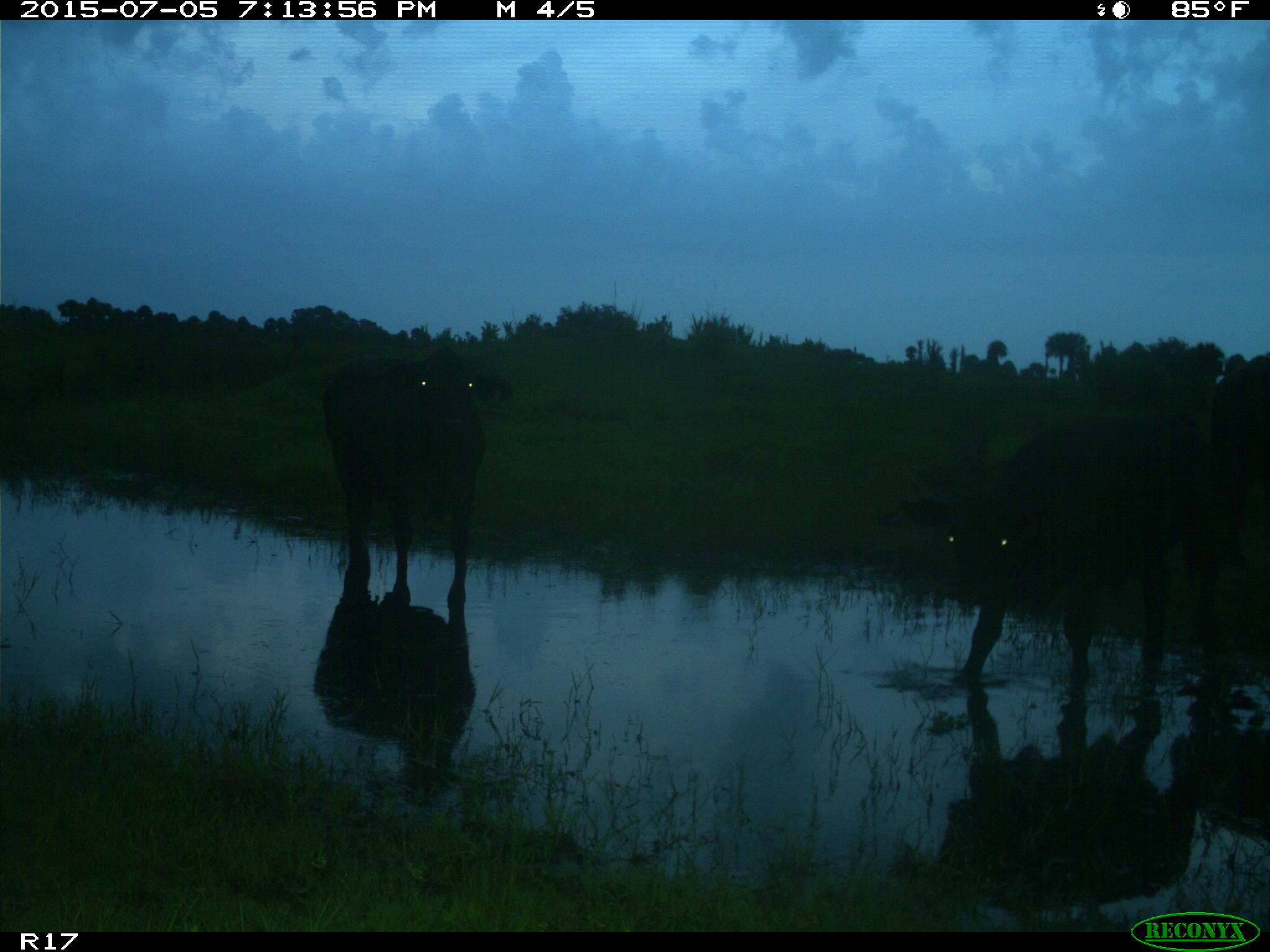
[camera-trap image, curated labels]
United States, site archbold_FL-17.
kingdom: Animalia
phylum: Chordata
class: Mammalia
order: Artiodactyla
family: Bovidae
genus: Bos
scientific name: Bos taurus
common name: domestic cow